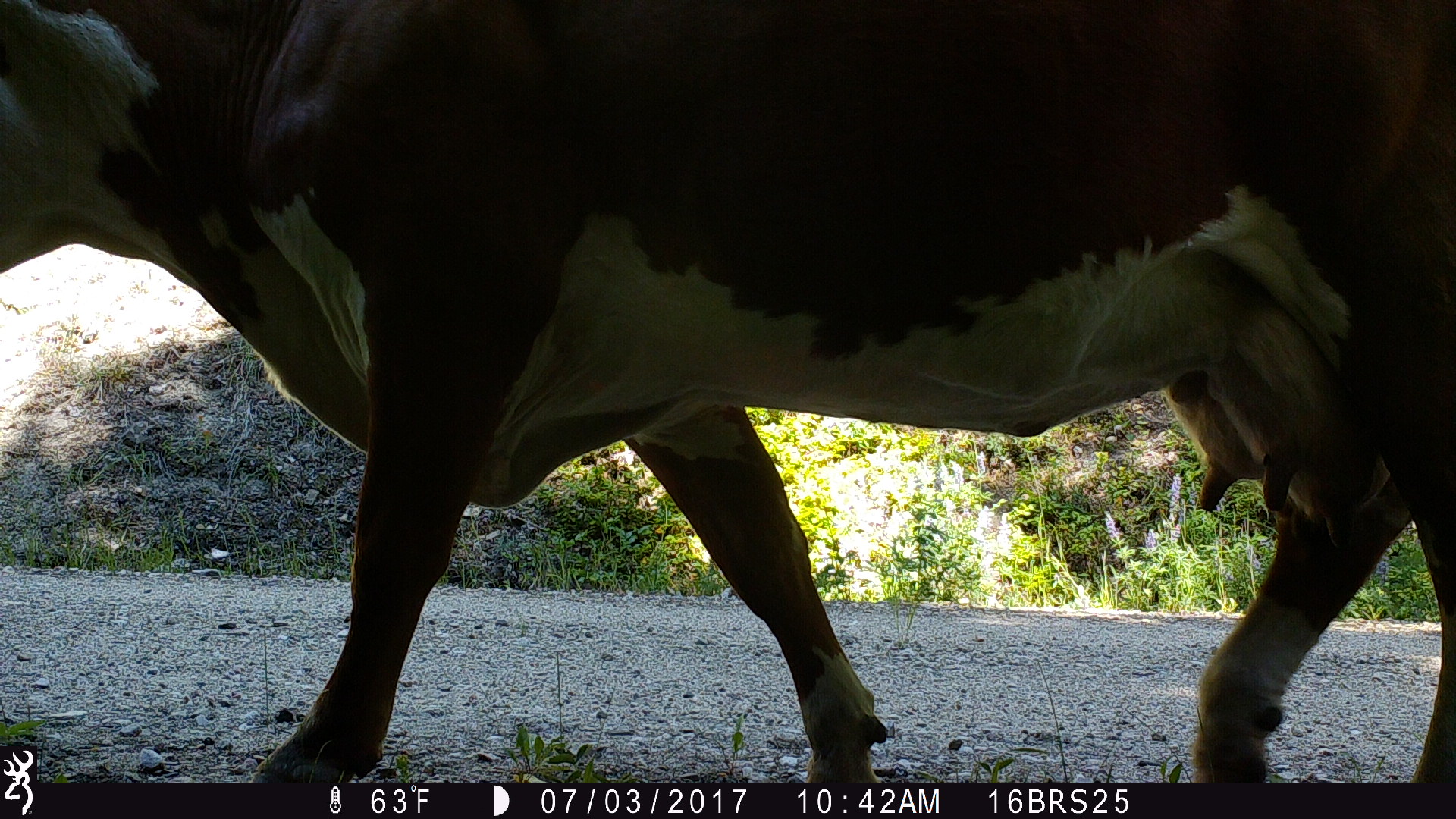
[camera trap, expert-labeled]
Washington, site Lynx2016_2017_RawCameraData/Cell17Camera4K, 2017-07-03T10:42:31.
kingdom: Animalia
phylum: Chordata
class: Mammalia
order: Artiodactyla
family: Bovidae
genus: Bos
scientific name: Bos taurus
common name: domestic cattle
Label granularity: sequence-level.